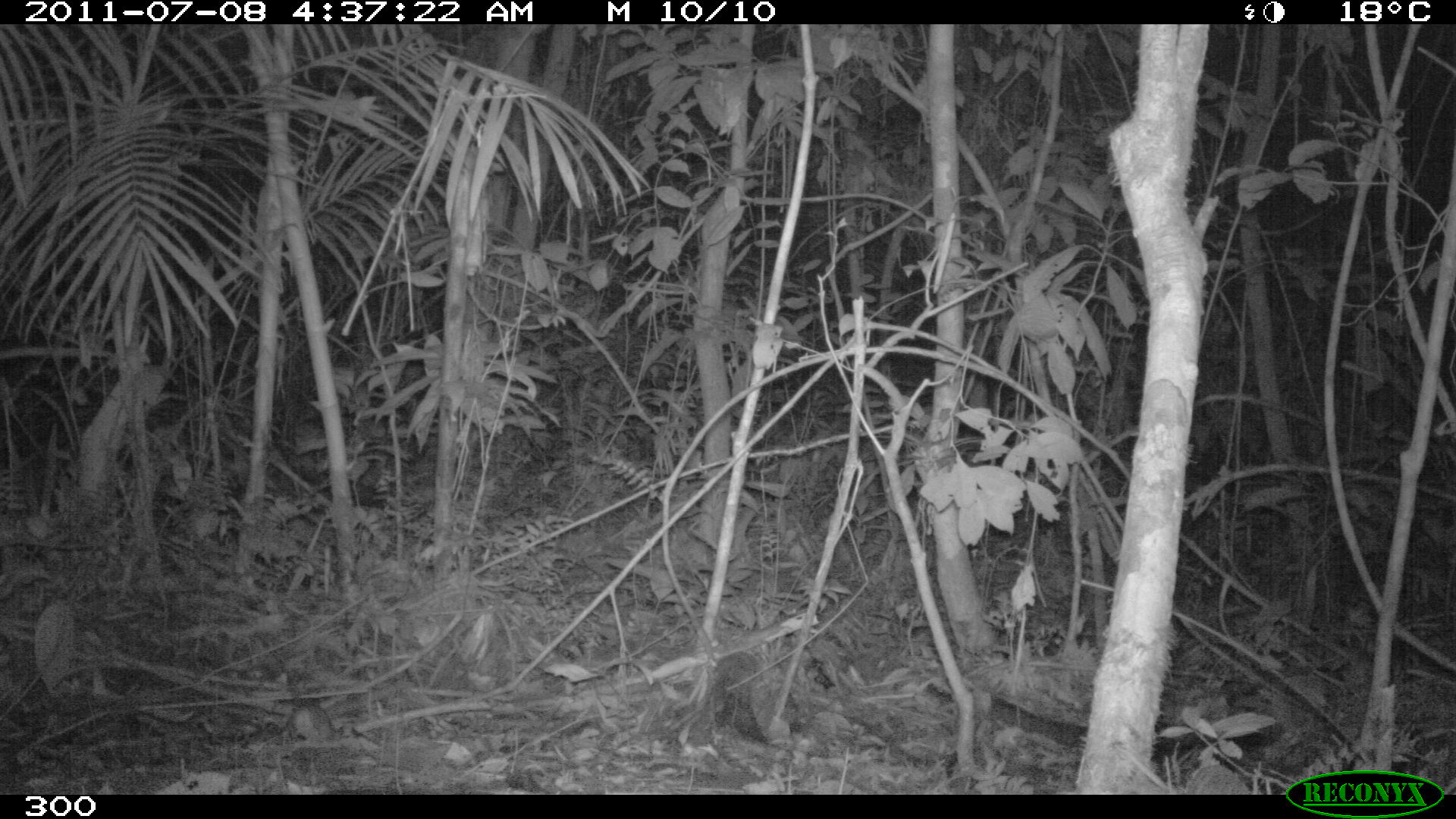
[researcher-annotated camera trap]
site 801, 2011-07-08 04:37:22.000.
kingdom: Animalia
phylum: Chordata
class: Mammalia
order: Rodentia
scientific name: Rodentia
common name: rodents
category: unknown rodent